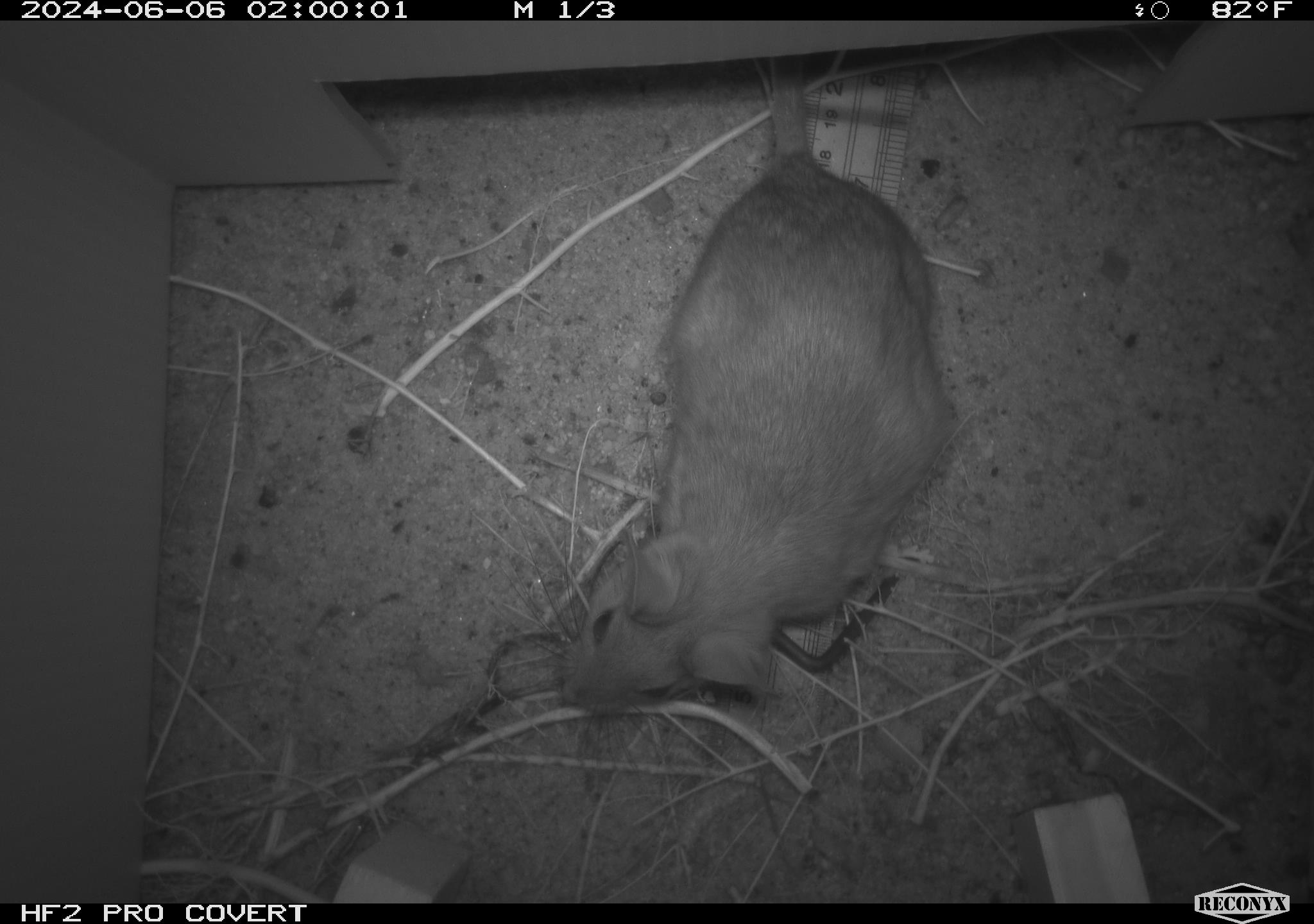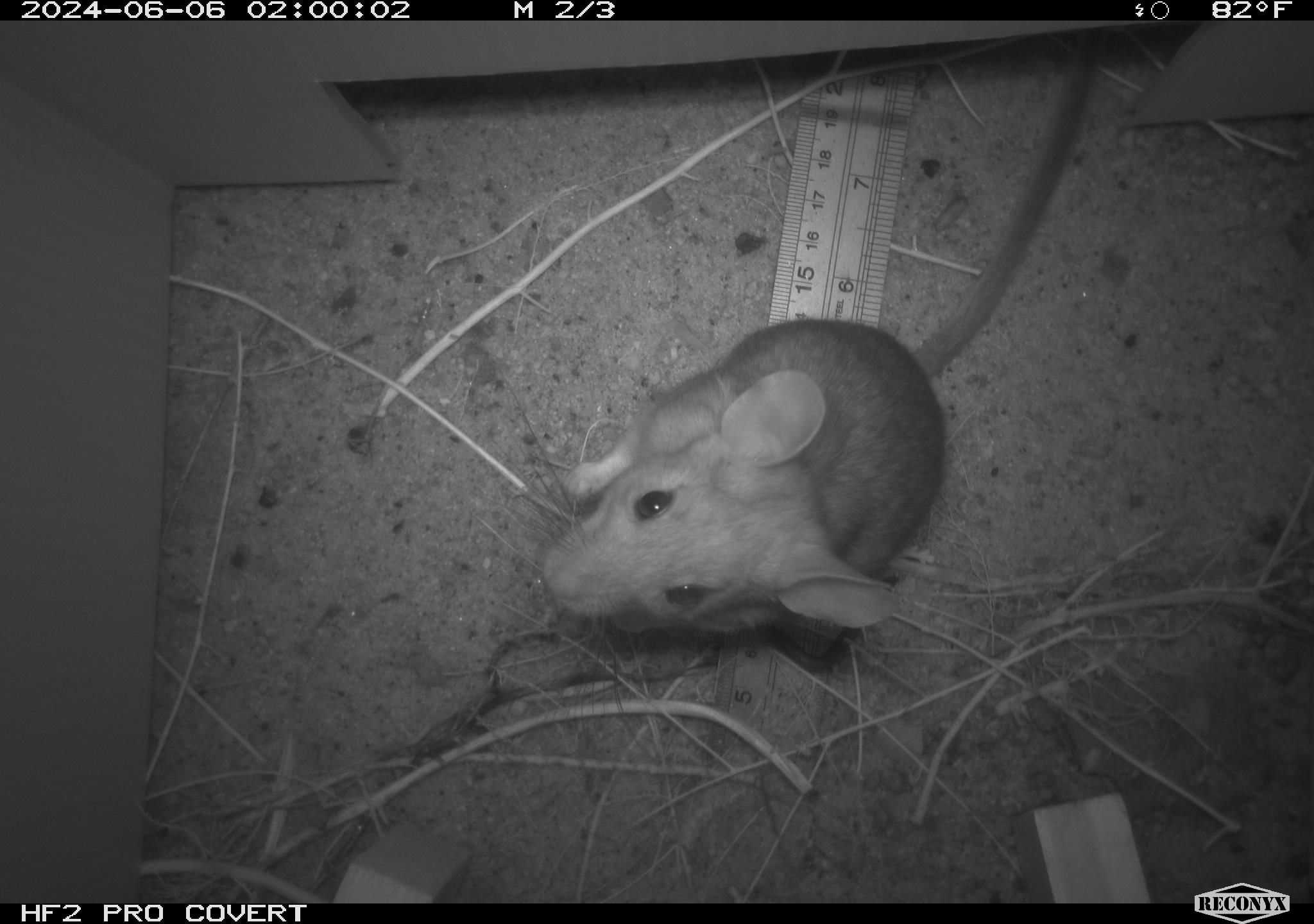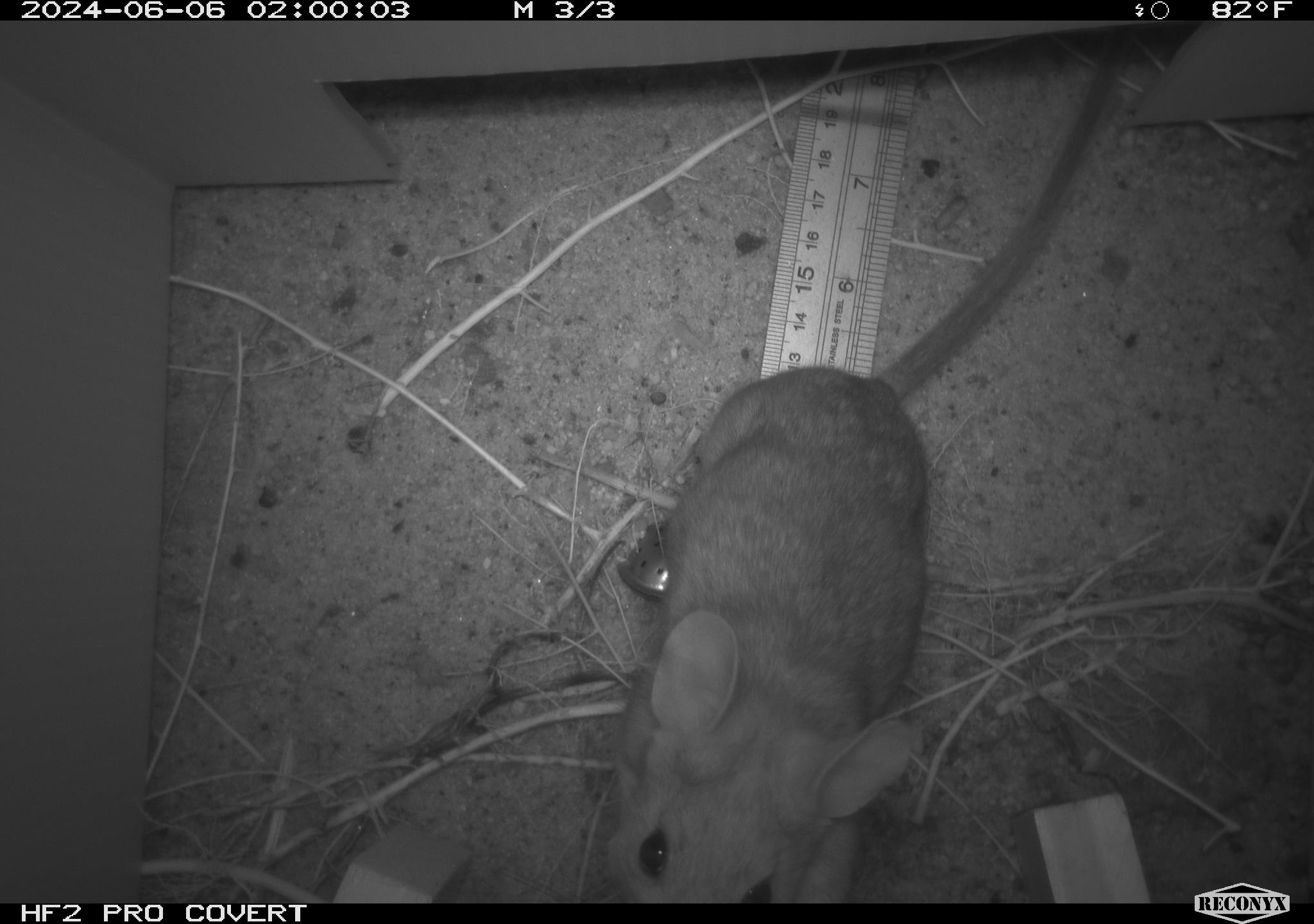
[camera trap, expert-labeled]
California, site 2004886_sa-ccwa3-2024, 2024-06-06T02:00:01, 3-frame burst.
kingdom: Animalia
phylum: Chordata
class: Mammalia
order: Rodentia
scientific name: Rodentia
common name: woodrat or rat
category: woodrat or rat species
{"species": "woodrat or rat species (woodrat or rat) (Rodentia)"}